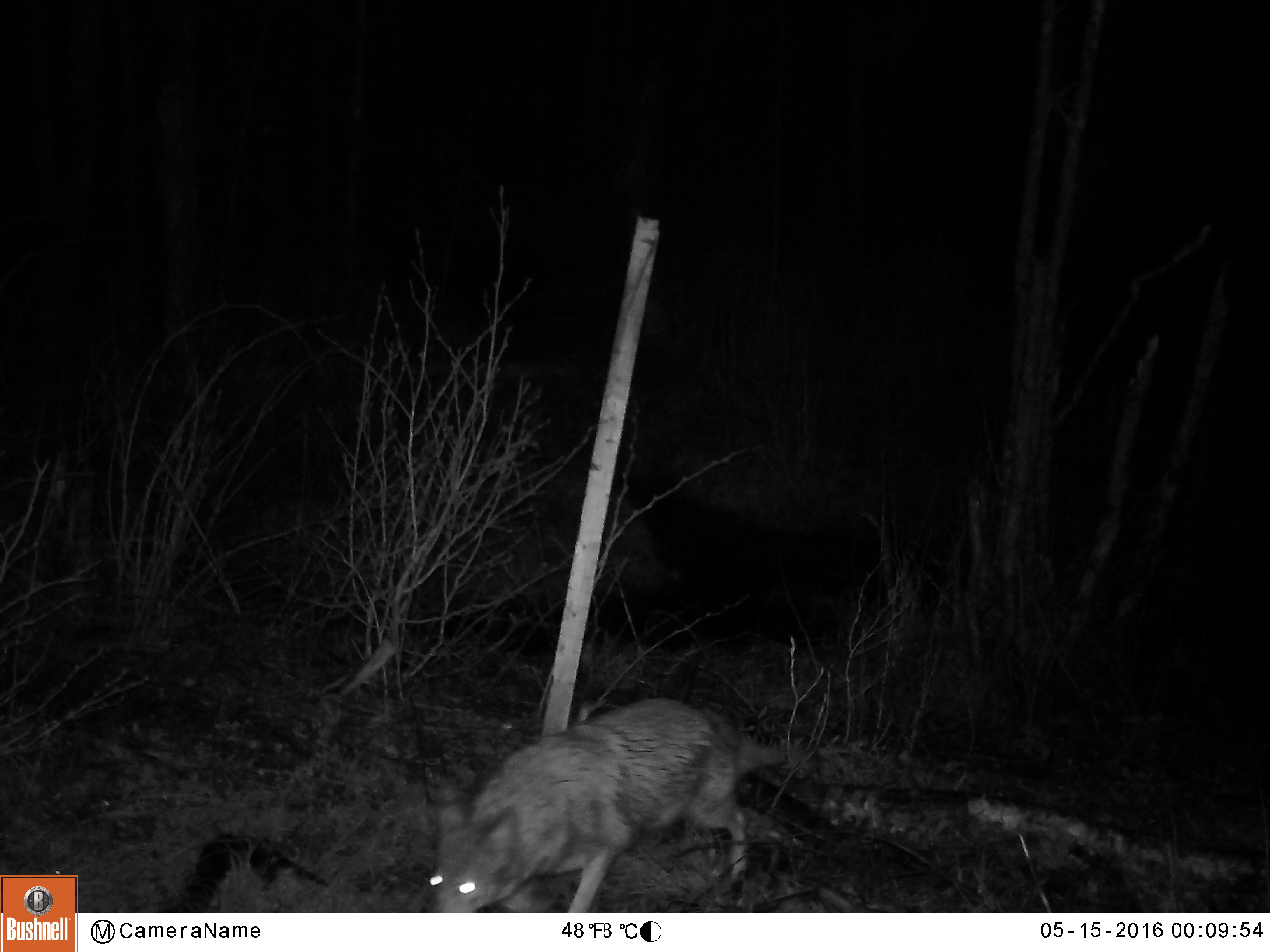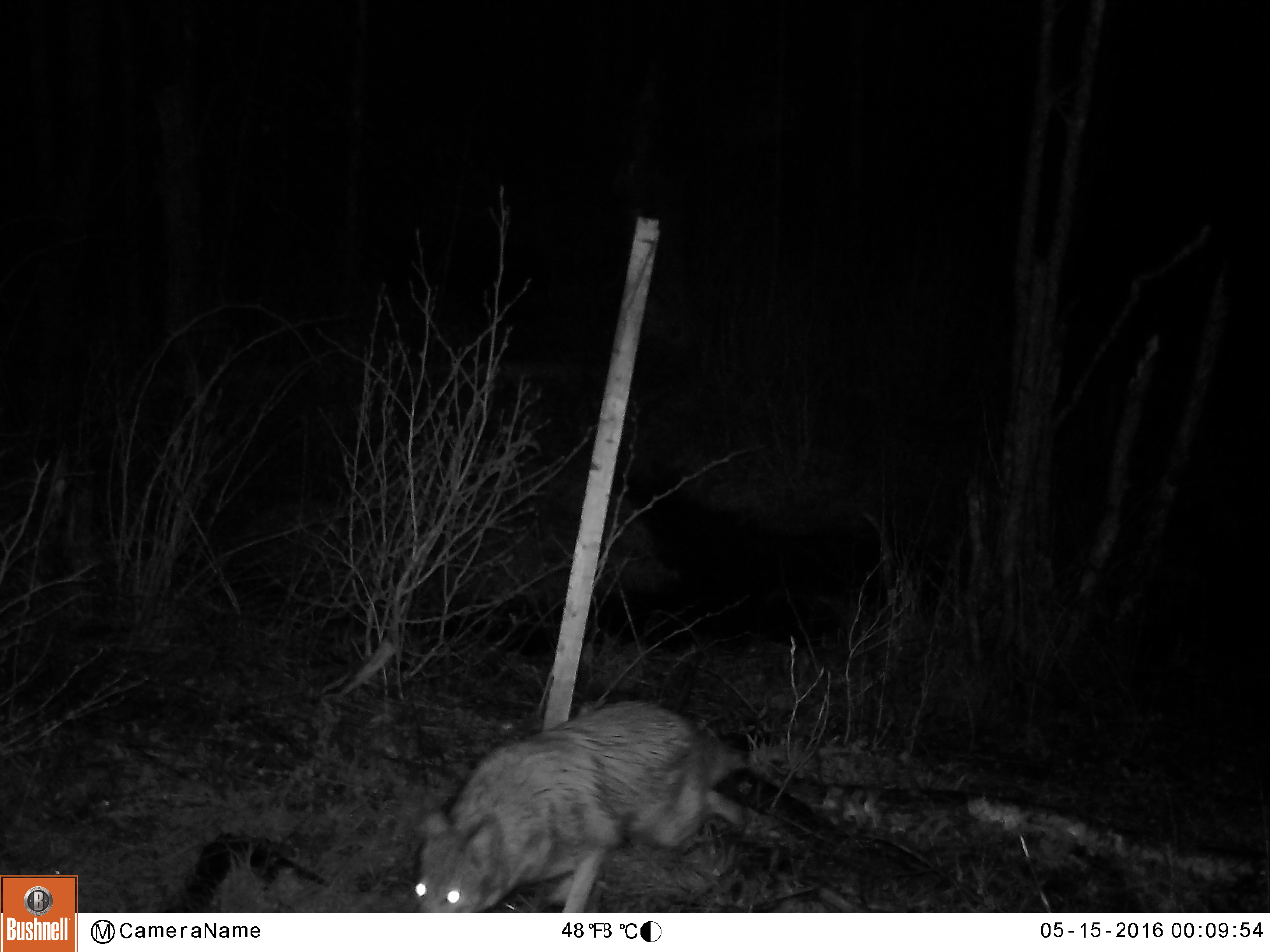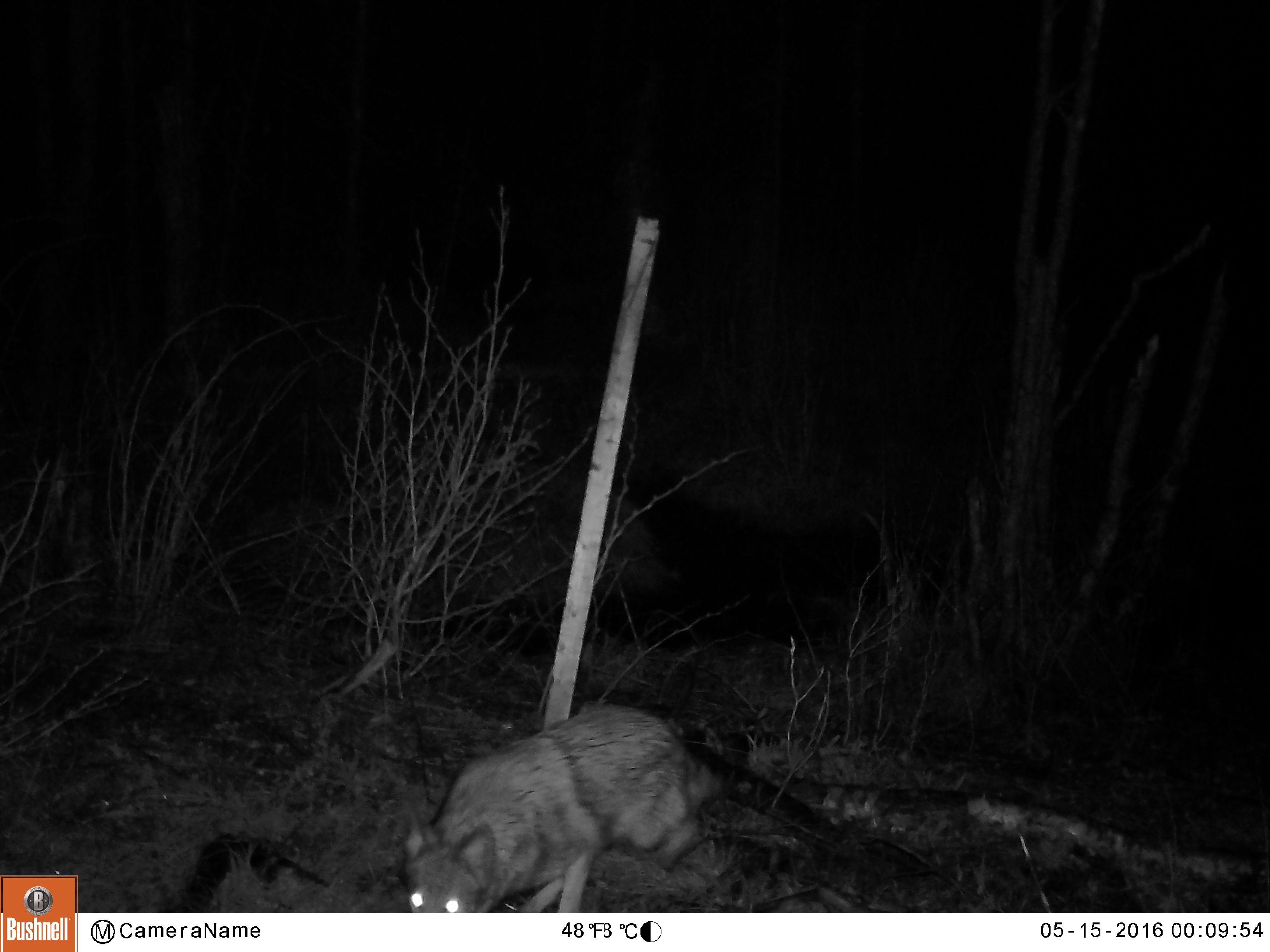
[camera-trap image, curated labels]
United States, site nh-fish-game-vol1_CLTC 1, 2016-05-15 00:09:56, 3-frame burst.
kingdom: Animalia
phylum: Chordata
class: Mammalia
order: Carnivora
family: Canidae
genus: Canis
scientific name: Canis latrans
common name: coyote